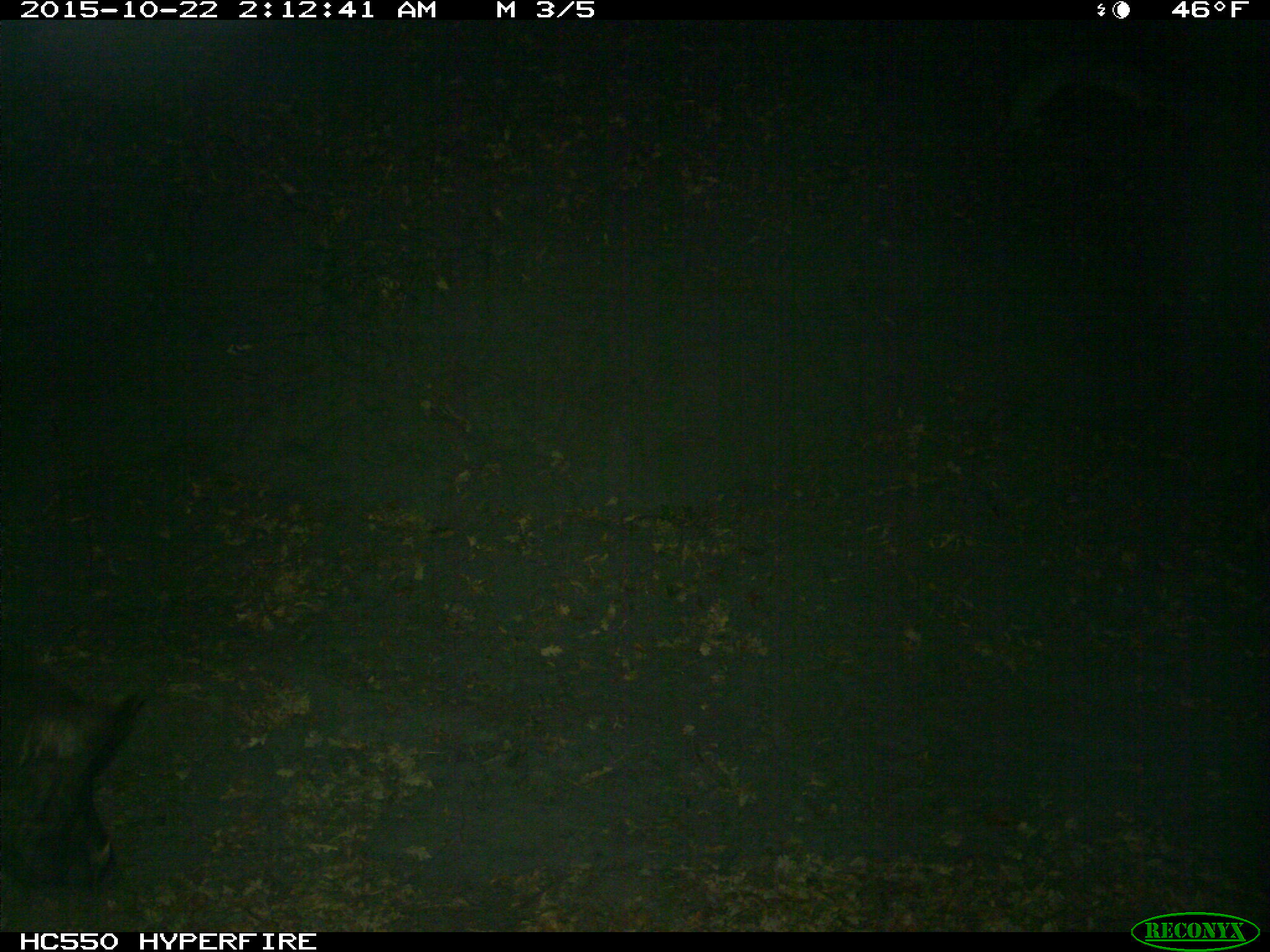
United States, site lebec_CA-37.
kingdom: Animalia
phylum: Chordata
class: Mammalia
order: Artiodactyla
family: Suidae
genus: Sus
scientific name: Sus scrofa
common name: wild boar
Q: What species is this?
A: Sus scrofa (wild boar).